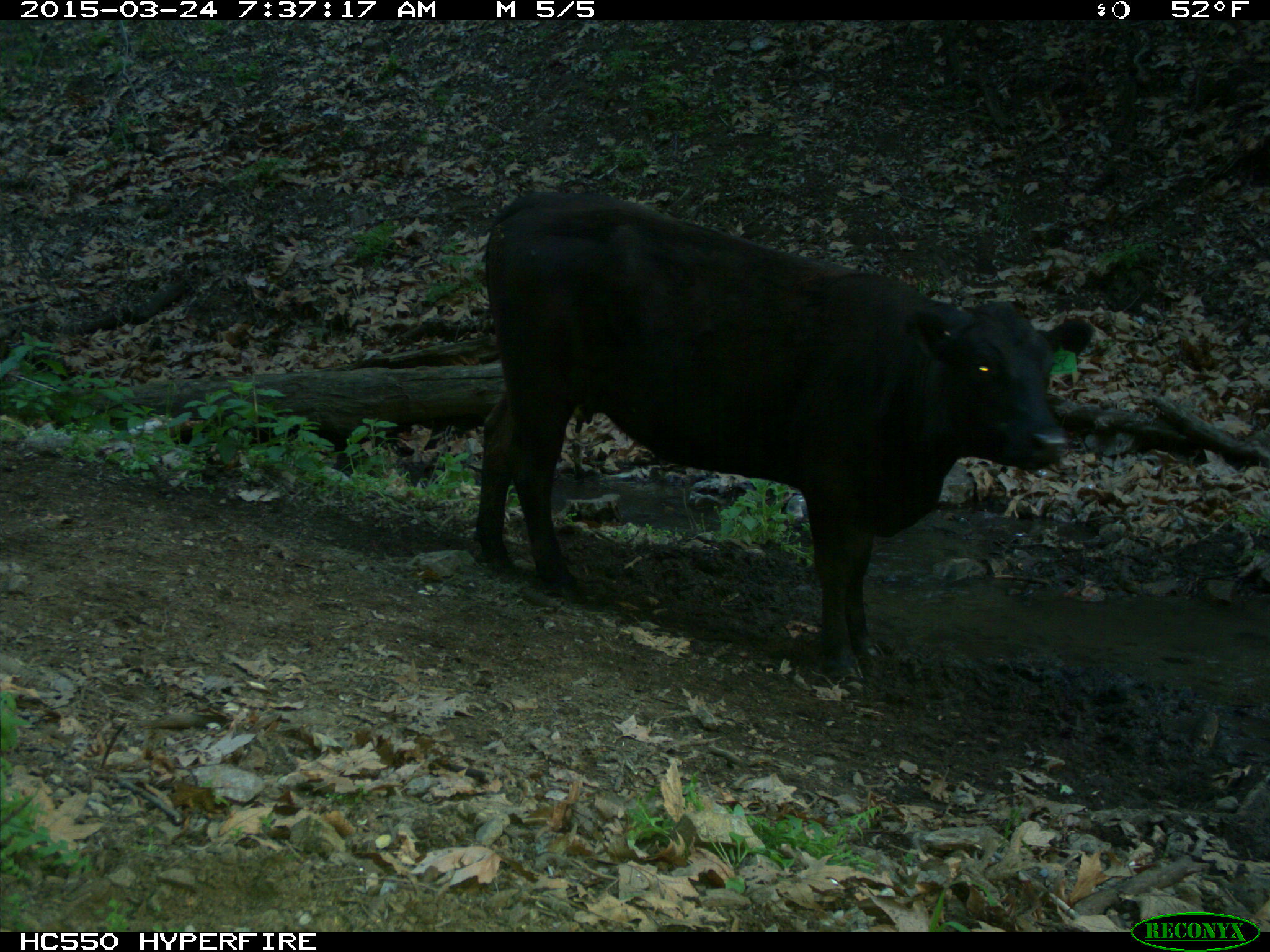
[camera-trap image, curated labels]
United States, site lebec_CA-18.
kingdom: Animalia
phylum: Chordata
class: Mammalia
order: Artiodactyla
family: Bovidae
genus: Bos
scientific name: Bos taurus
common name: domestic cow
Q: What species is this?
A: Bos taurus (domestic cow).